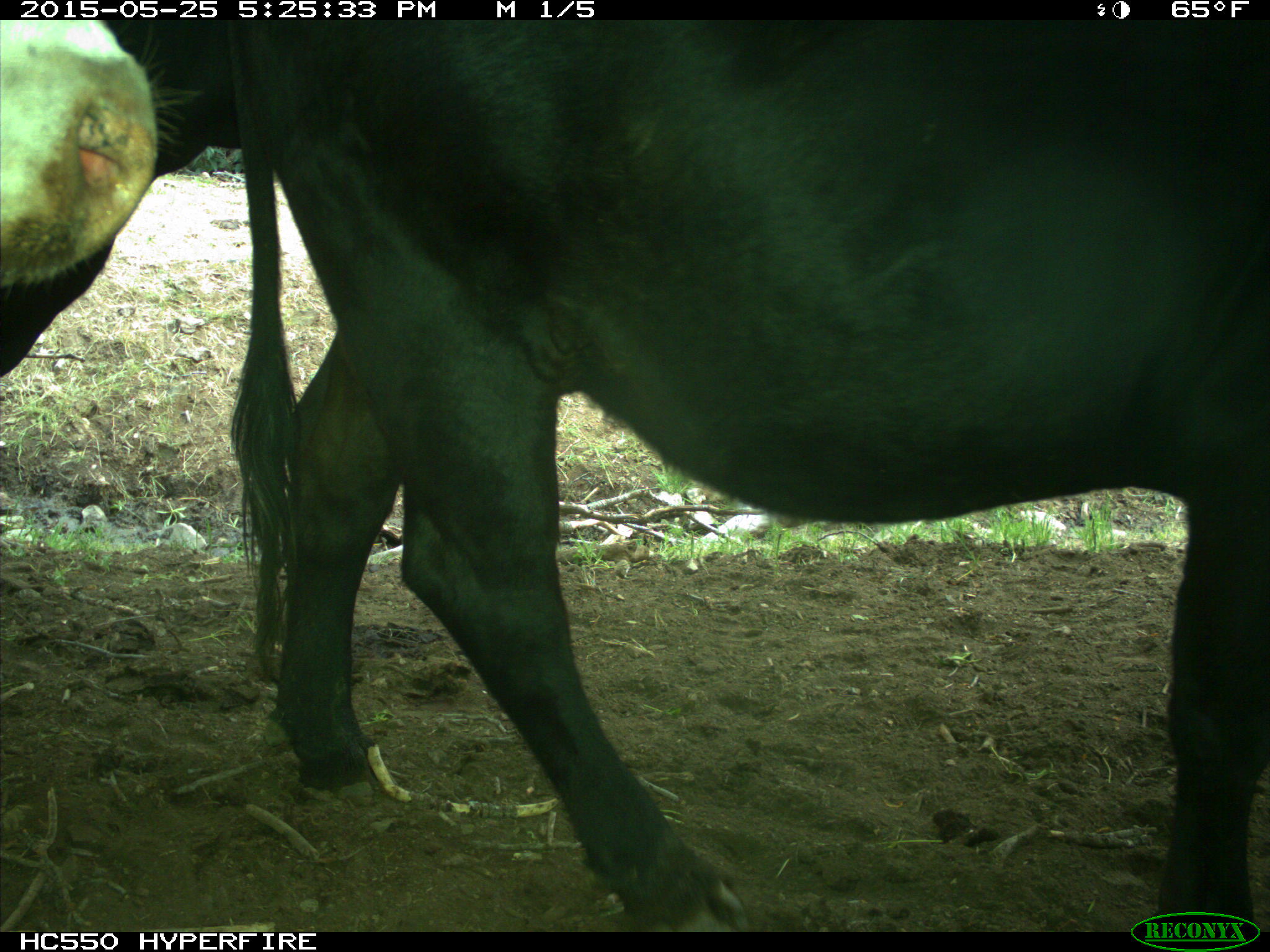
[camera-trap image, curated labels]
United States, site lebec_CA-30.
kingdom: Animalia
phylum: Chordata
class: Mammalia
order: Artiodactyla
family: Bovidae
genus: Bos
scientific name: Bos taurus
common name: domestic cow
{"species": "Bos taurus (domestic cow)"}